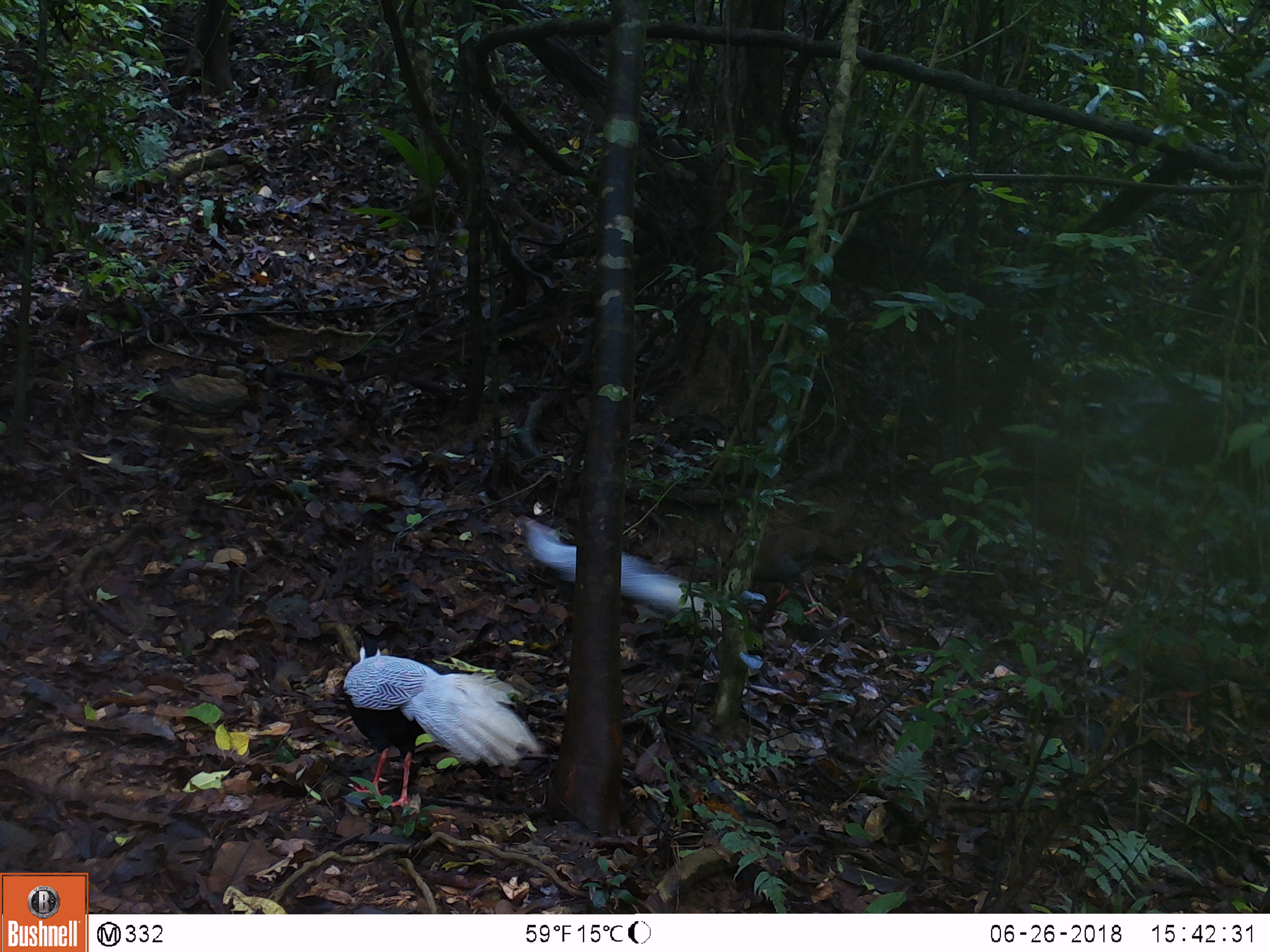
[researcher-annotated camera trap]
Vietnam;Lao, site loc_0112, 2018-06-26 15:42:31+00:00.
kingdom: Animalia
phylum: Chordata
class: Aves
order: Galliformes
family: Phasianidae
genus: Lophura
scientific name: Lophura nycthemera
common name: silver pheasant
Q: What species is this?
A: Silver pheasant (Lophura nycthemera).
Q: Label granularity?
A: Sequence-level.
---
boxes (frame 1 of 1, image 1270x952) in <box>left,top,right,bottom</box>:
silver pheasant: <box>343,624,543,809</box>; <box>515,514,721,632</box>